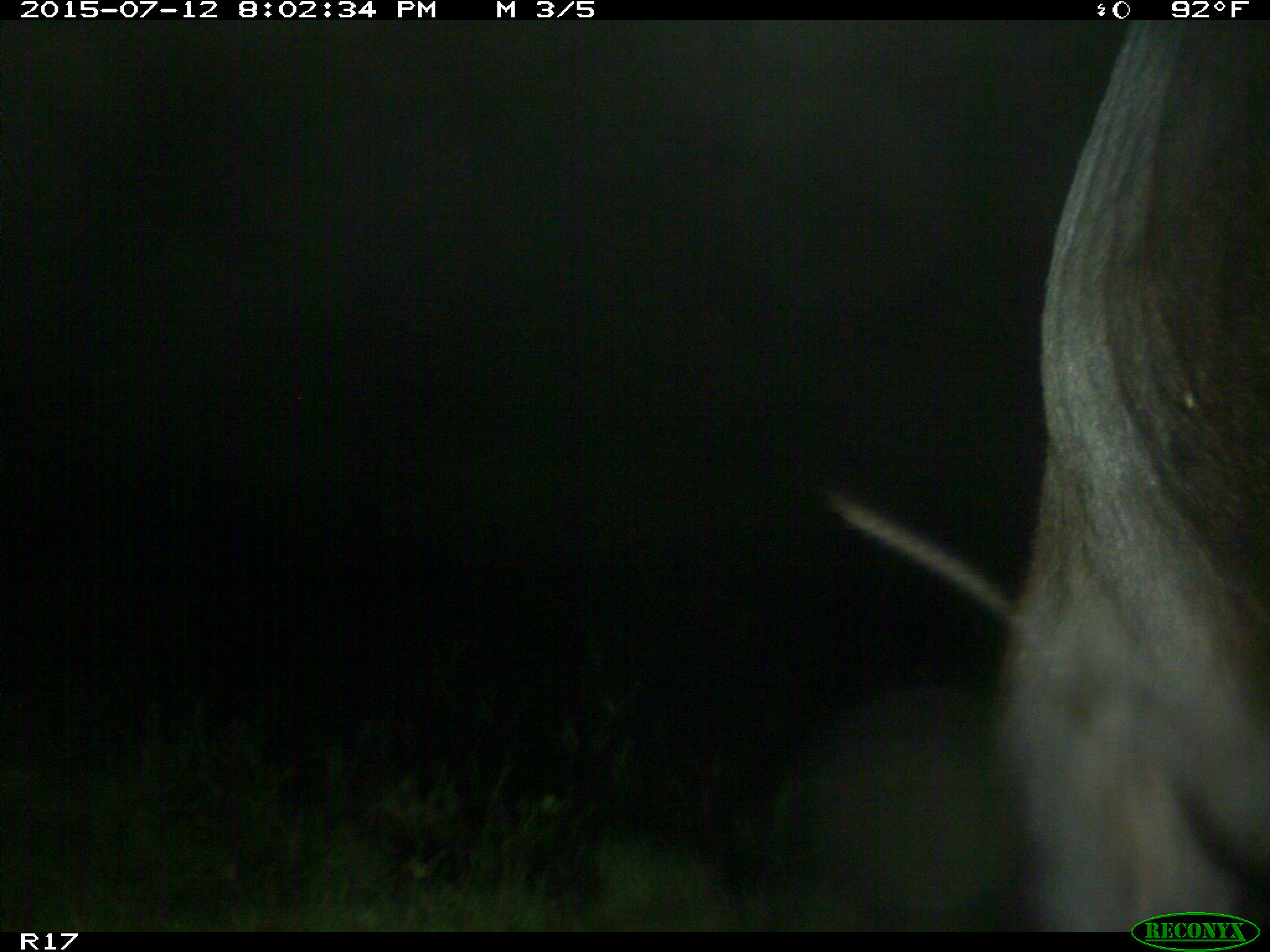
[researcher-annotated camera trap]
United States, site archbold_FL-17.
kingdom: Animalia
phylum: Chordata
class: Mammalia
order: Artiodactyla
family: Bovidae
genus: Bos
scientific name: Bos taurus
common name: domestic cow